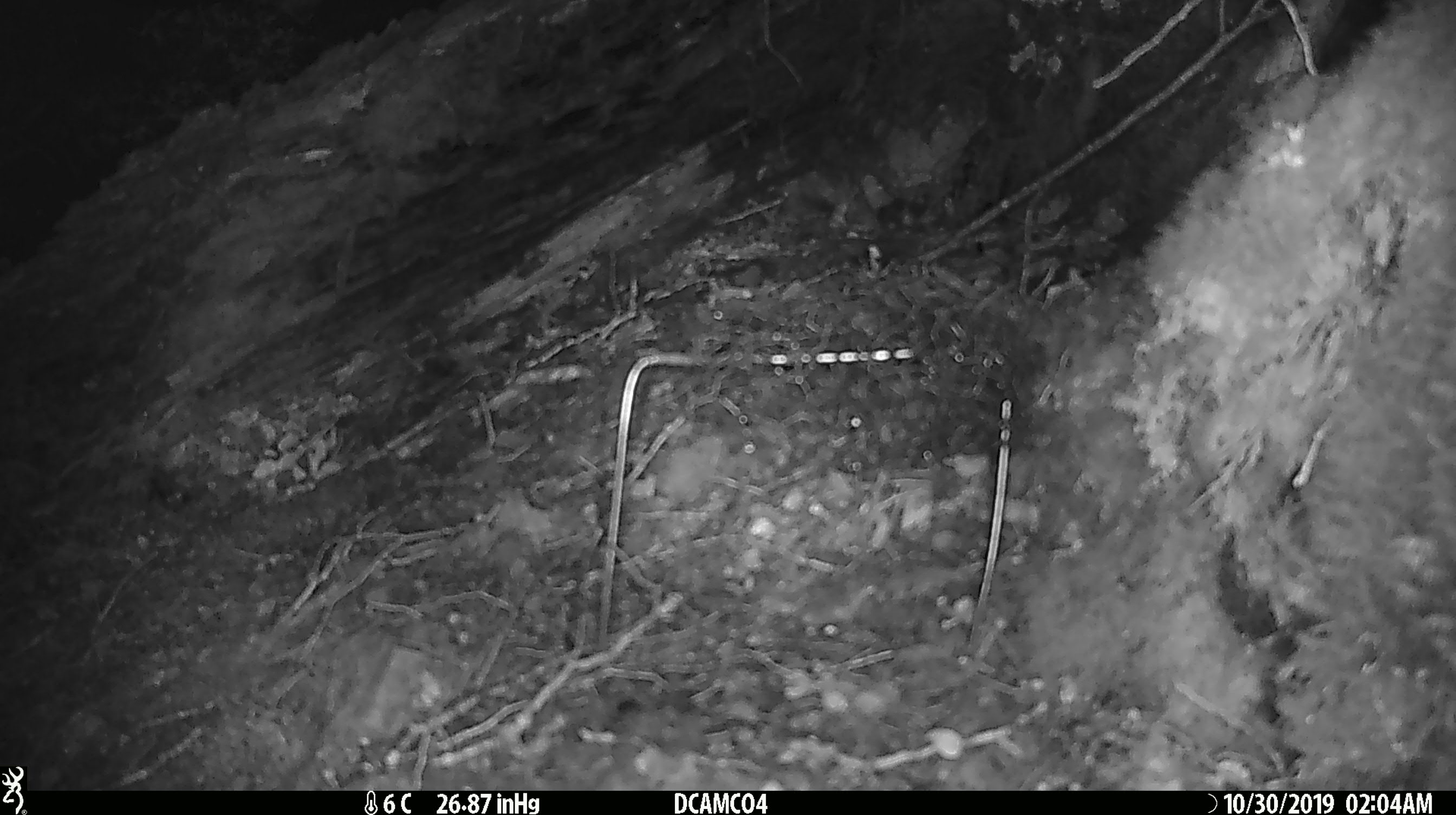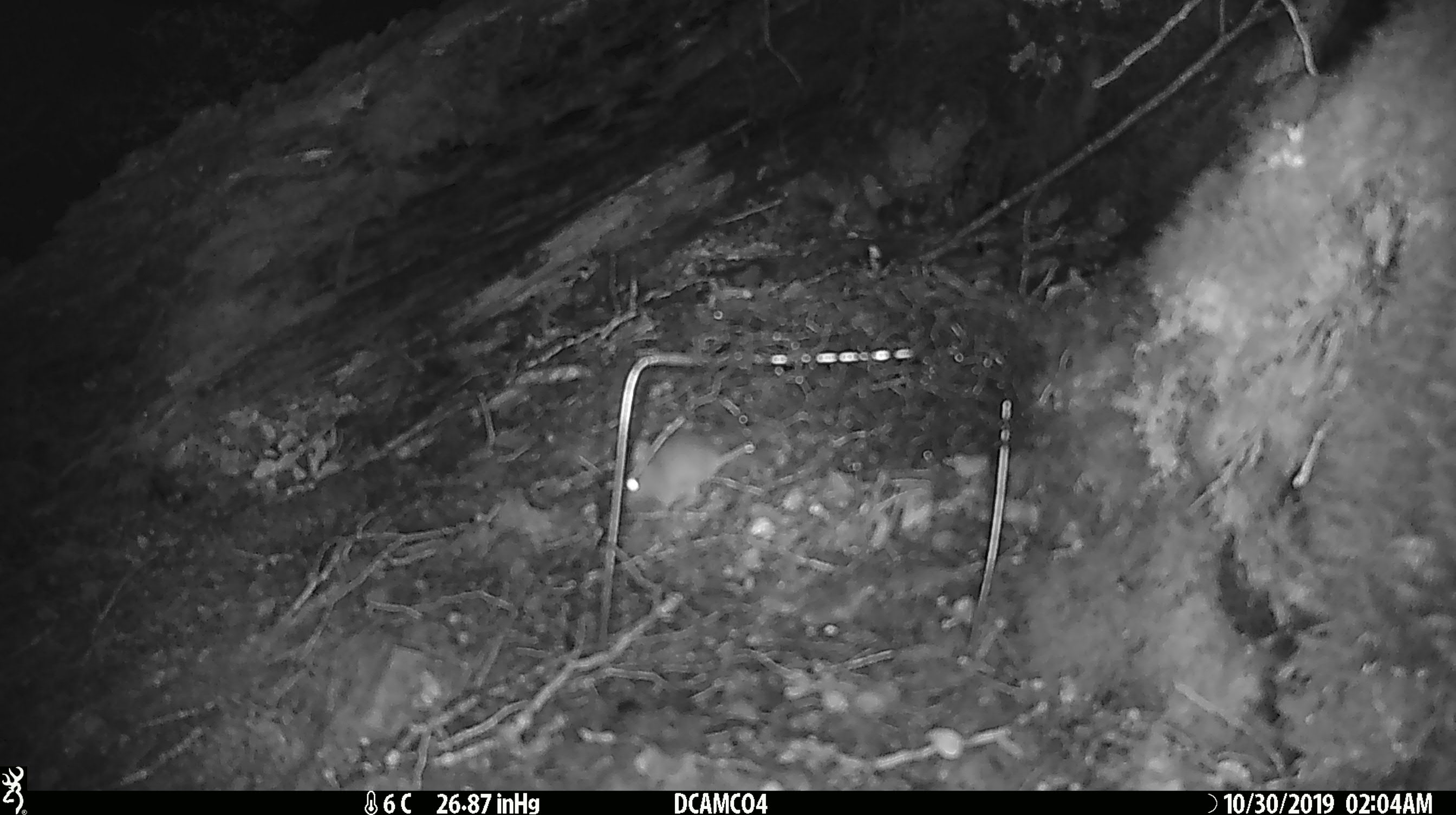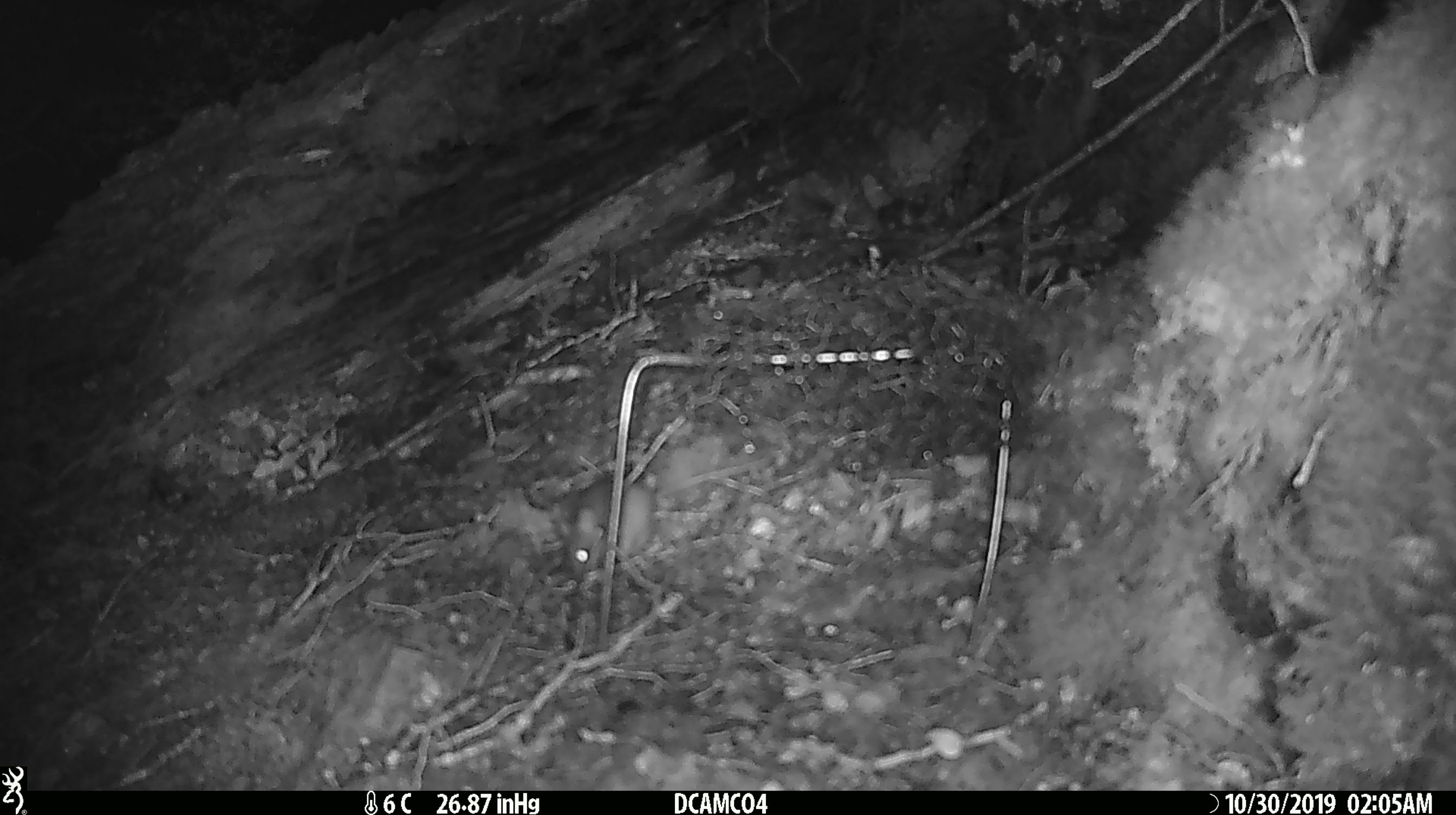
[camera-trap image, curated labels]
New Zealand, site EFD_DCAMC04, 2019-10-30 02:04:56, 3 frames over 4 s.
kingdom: Animalia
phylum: Chordata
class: Mammalia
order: Rodentia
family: Muridae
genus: Mus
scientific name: Mus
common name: mouse